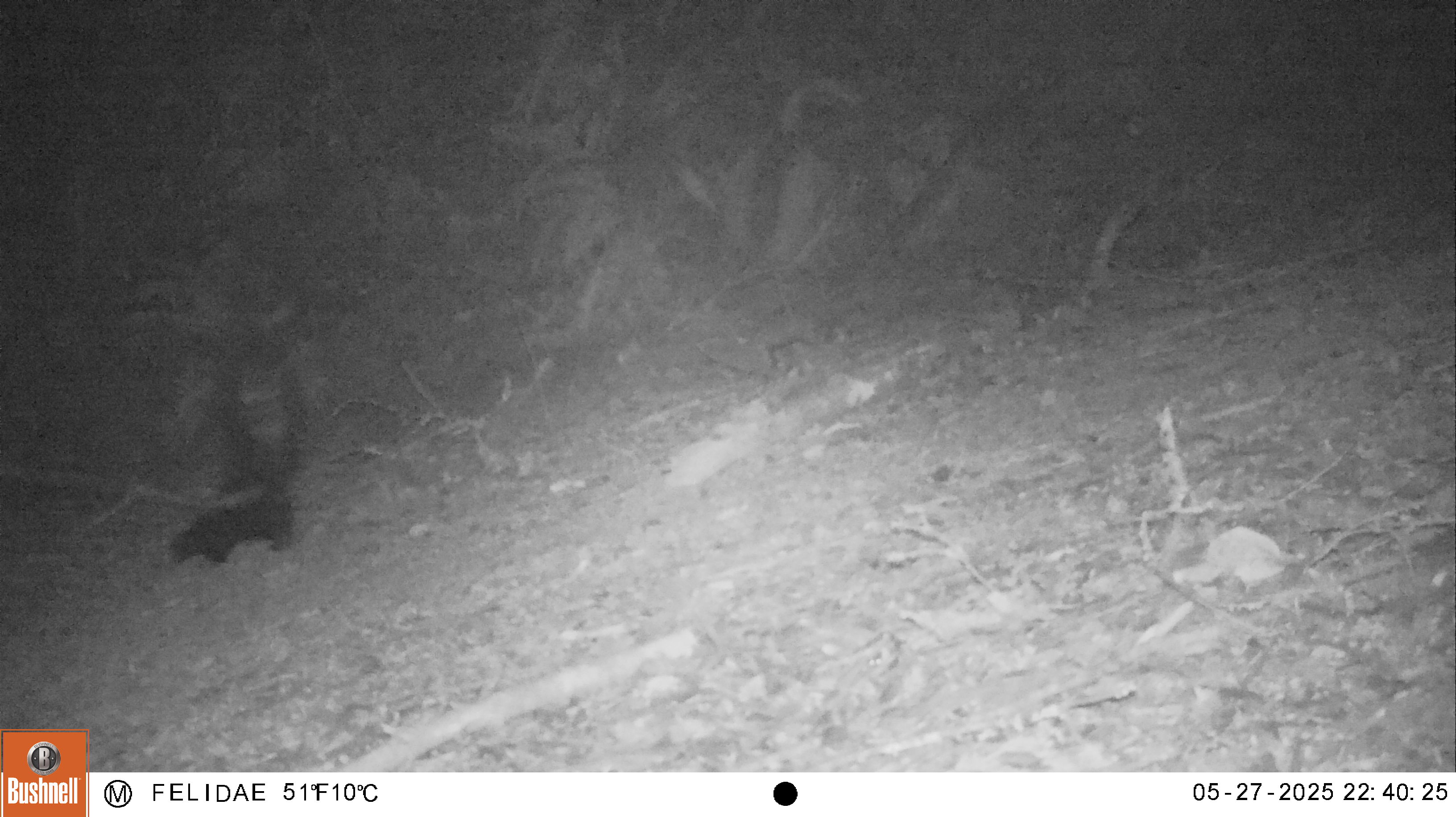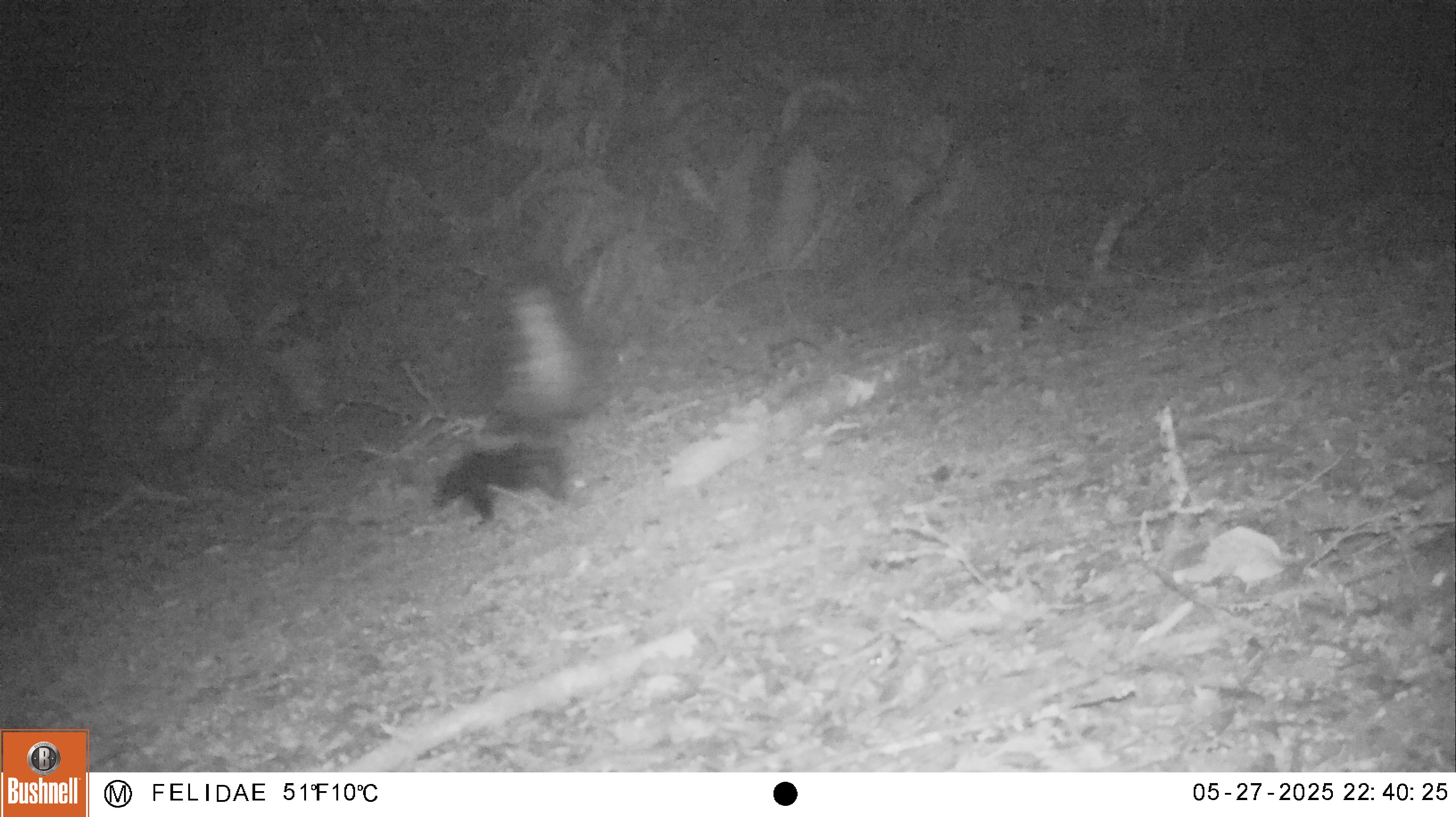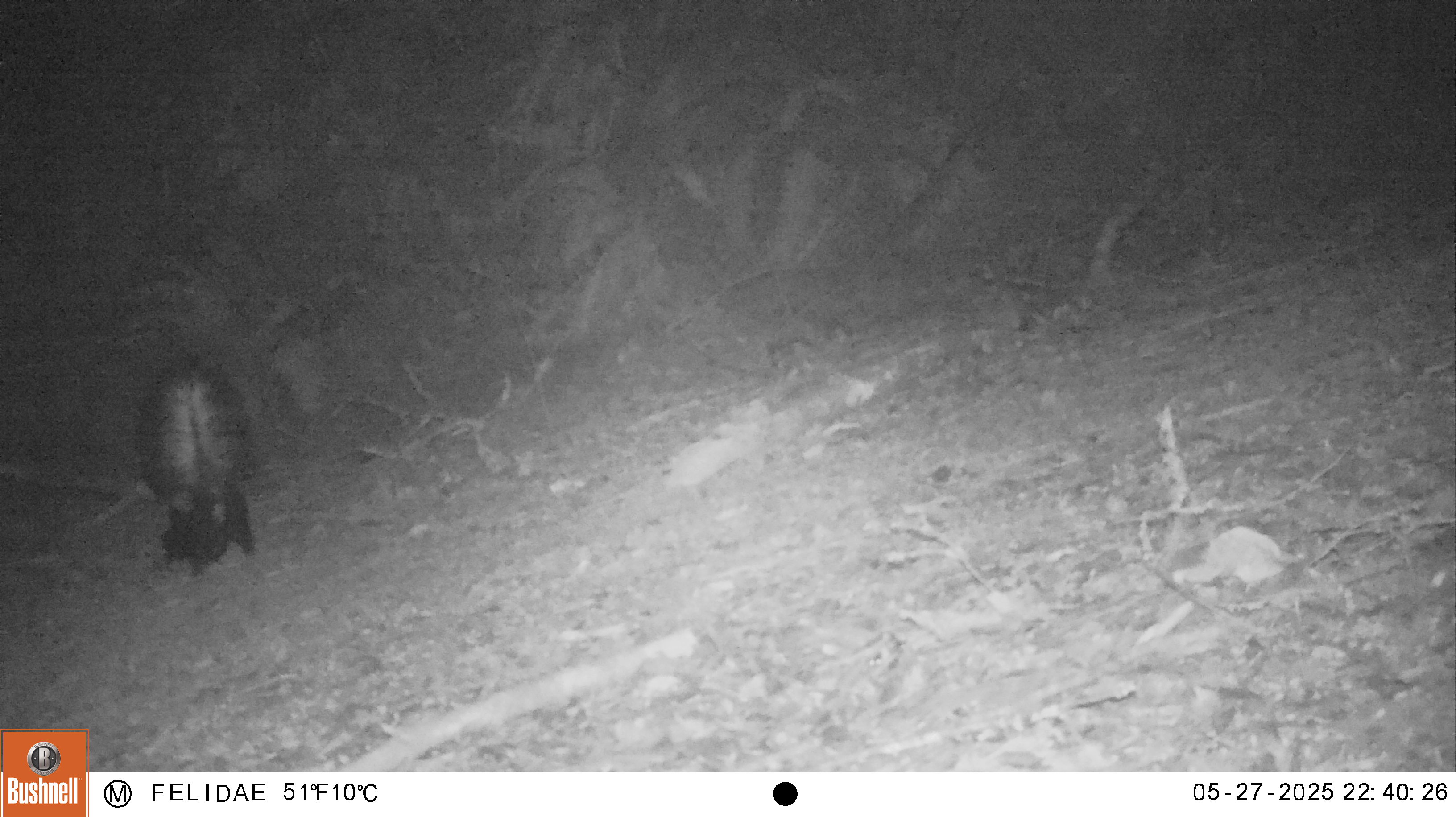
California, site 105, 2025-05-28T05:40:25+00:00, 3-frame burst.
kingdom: Animalia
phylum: Chordata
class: Mammalia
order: Carnivora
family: Mephitidae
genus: Mephitis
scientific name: Mephitis mephitis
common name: striped skunk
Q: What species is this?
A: Striped skunk (Mephitis mephitis).